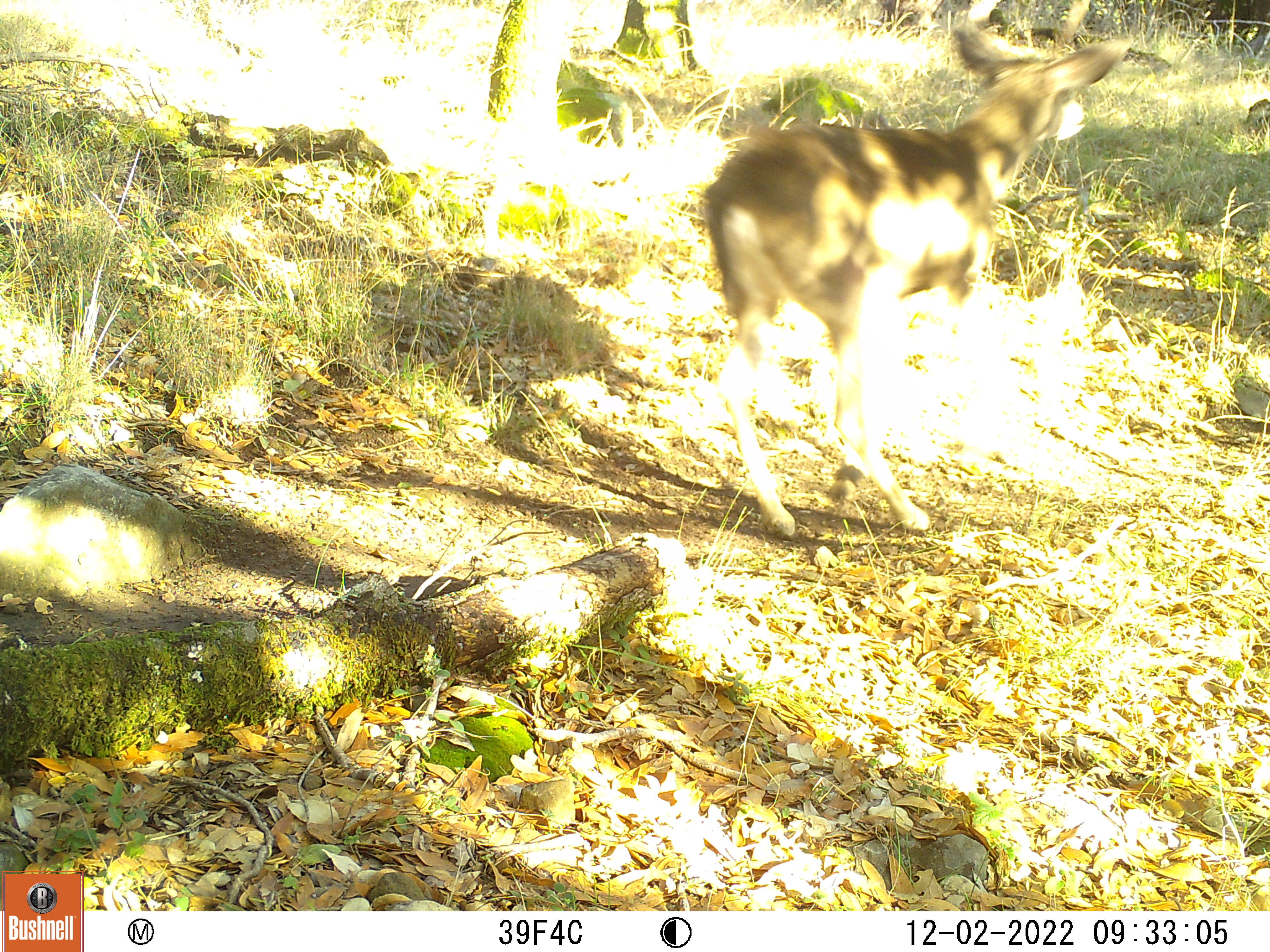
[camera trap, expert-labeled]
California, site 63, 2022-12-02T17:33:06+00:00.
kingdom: Animalia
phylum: Chordata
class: Mammalia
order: Artiodactyla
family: Cervidae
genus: Odocoileus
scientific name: Odocoileus hemionus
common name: mule deer